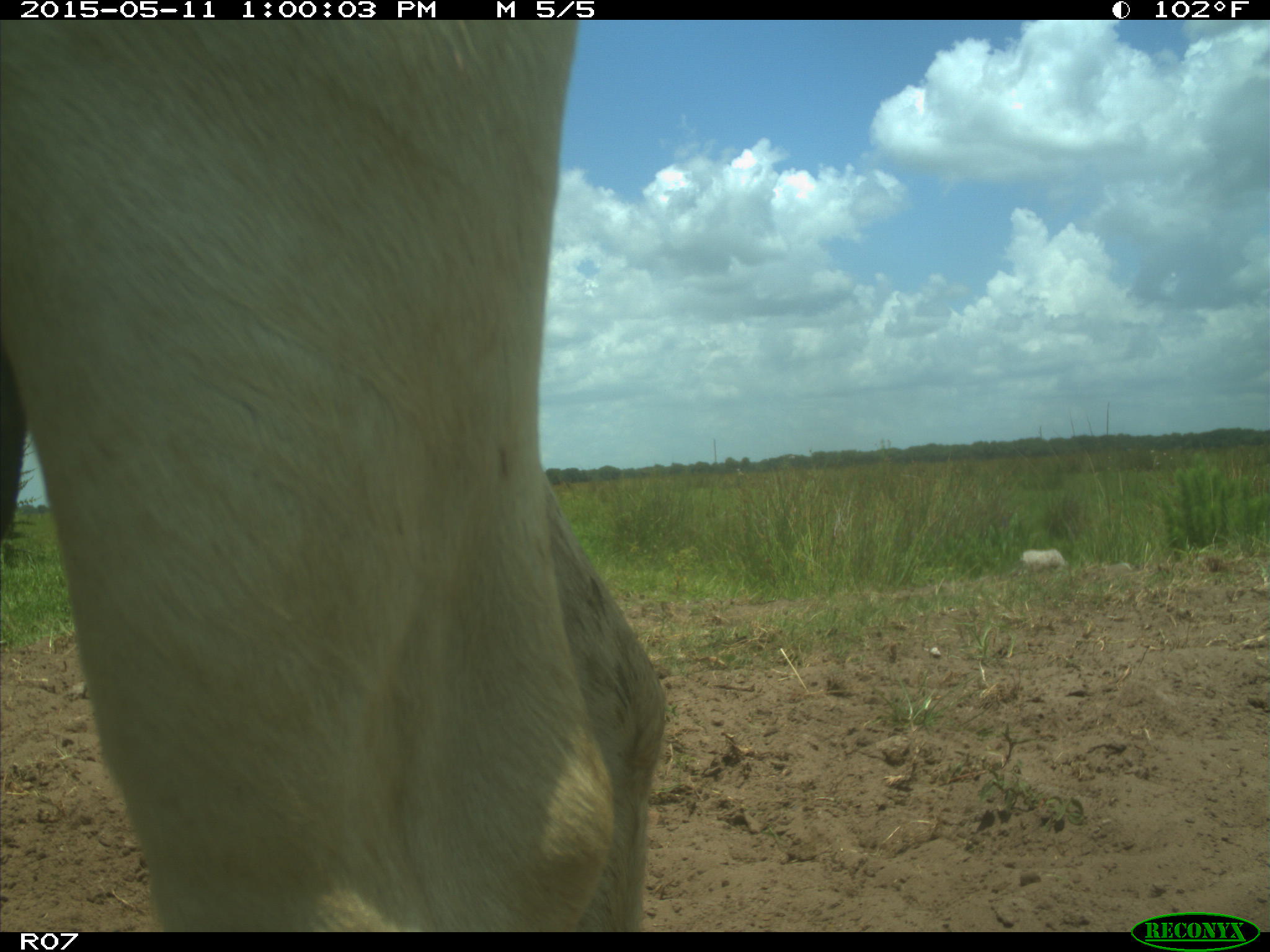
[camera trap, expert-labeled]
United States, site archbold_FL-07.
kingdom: Animalia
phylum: Chordata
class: Mammalia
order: Artiodactyla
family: Bovidae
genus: Bos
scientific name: Bos taurus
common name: domestic cow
Bos taurus (domestic cow).